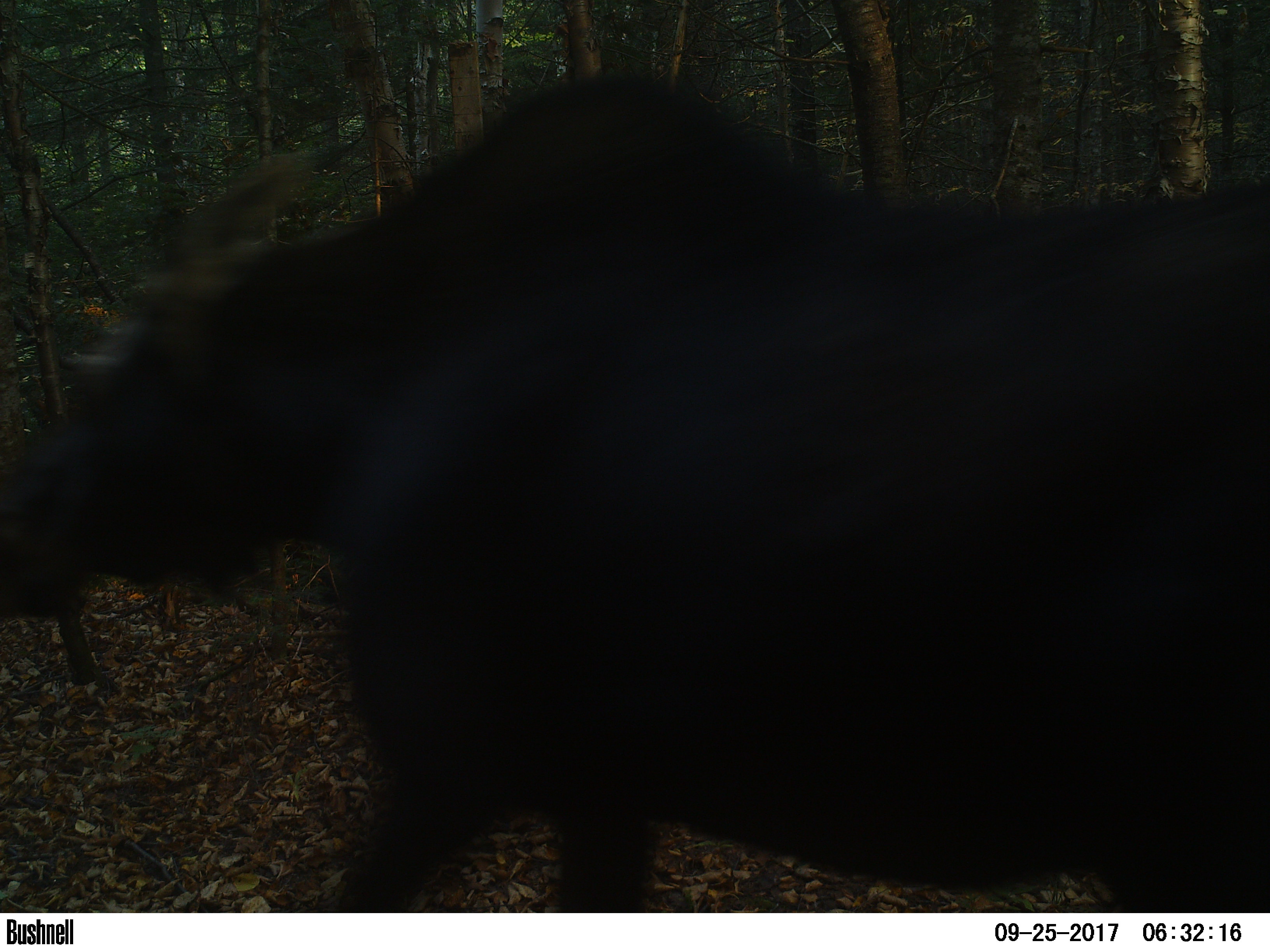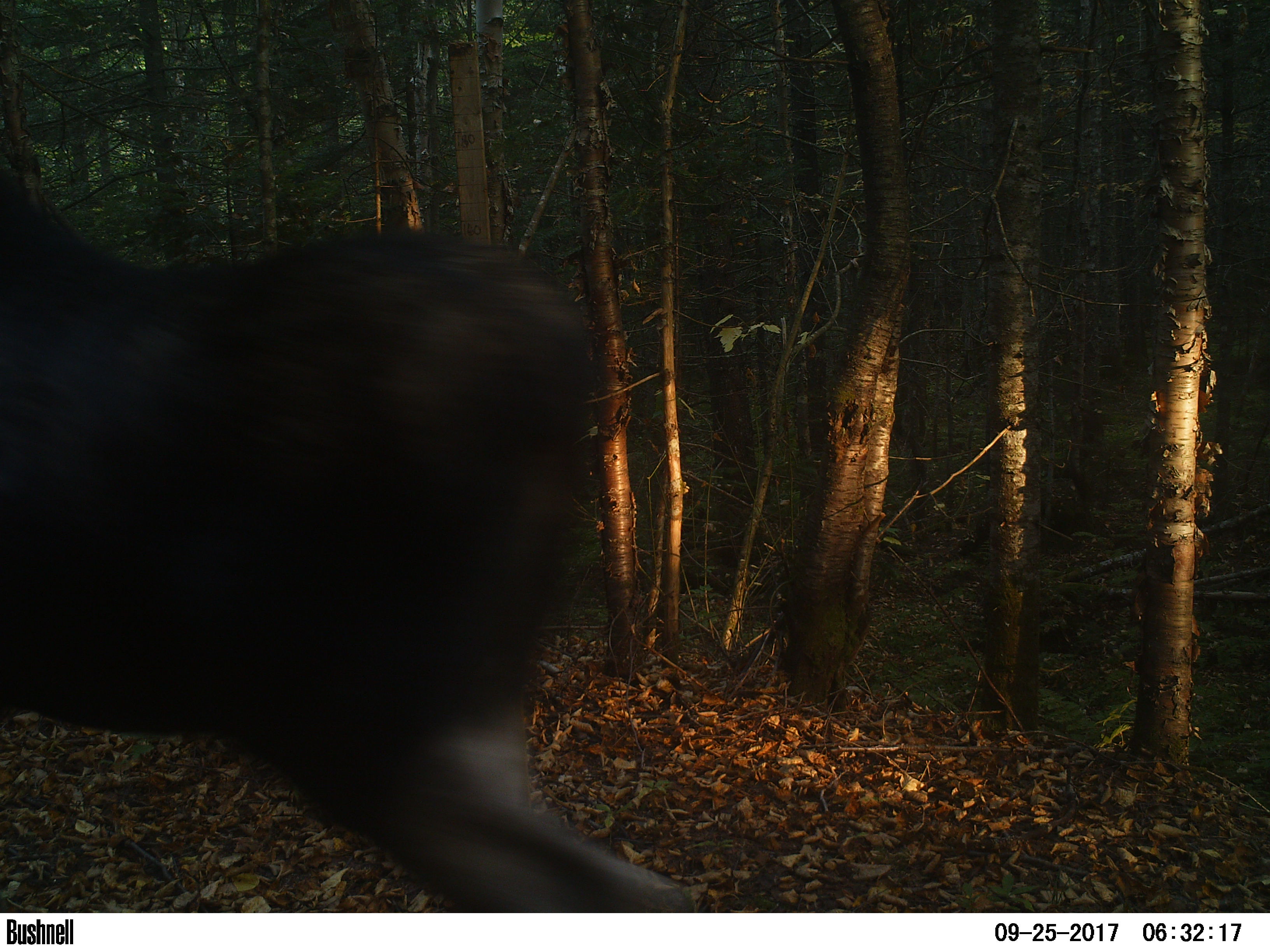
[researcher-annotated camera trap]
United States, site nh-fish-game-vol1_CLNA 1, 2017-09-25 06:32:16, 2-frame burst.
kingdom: Animalia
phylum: Chordata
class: Mammalia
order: Artiodactyla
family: Cervidae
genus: Alces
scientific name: Alces alces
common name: moose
Moose (Alces alces).